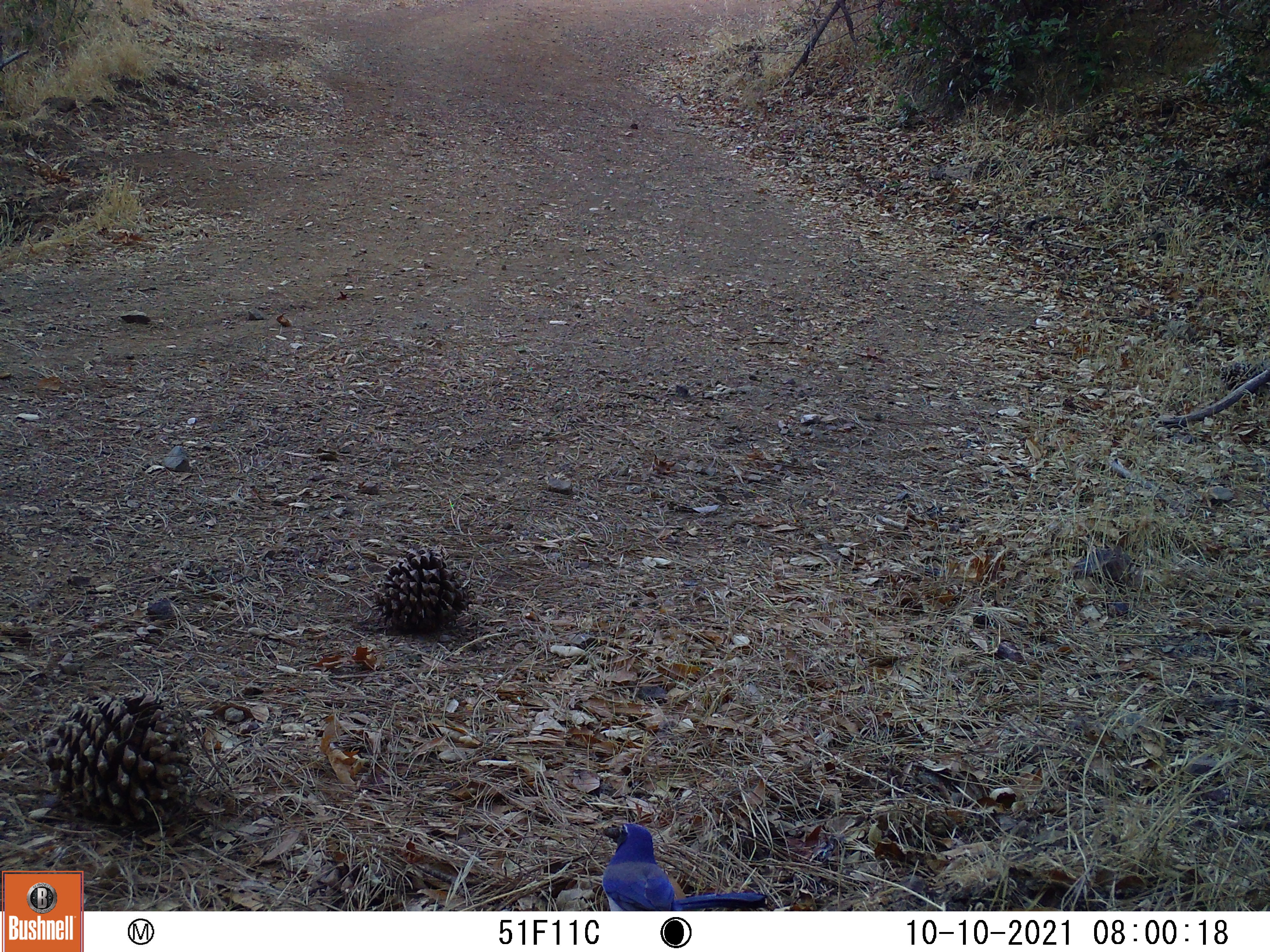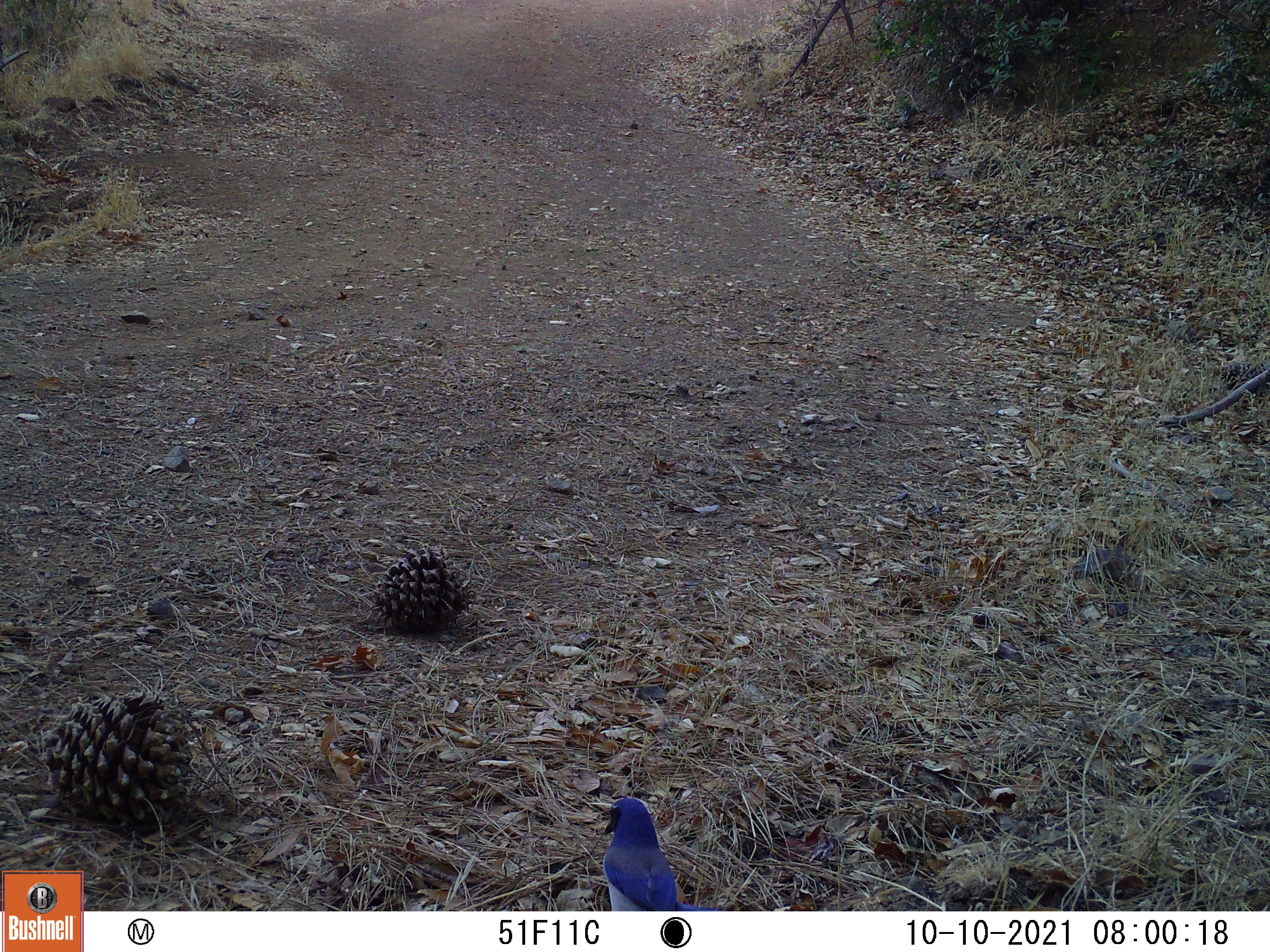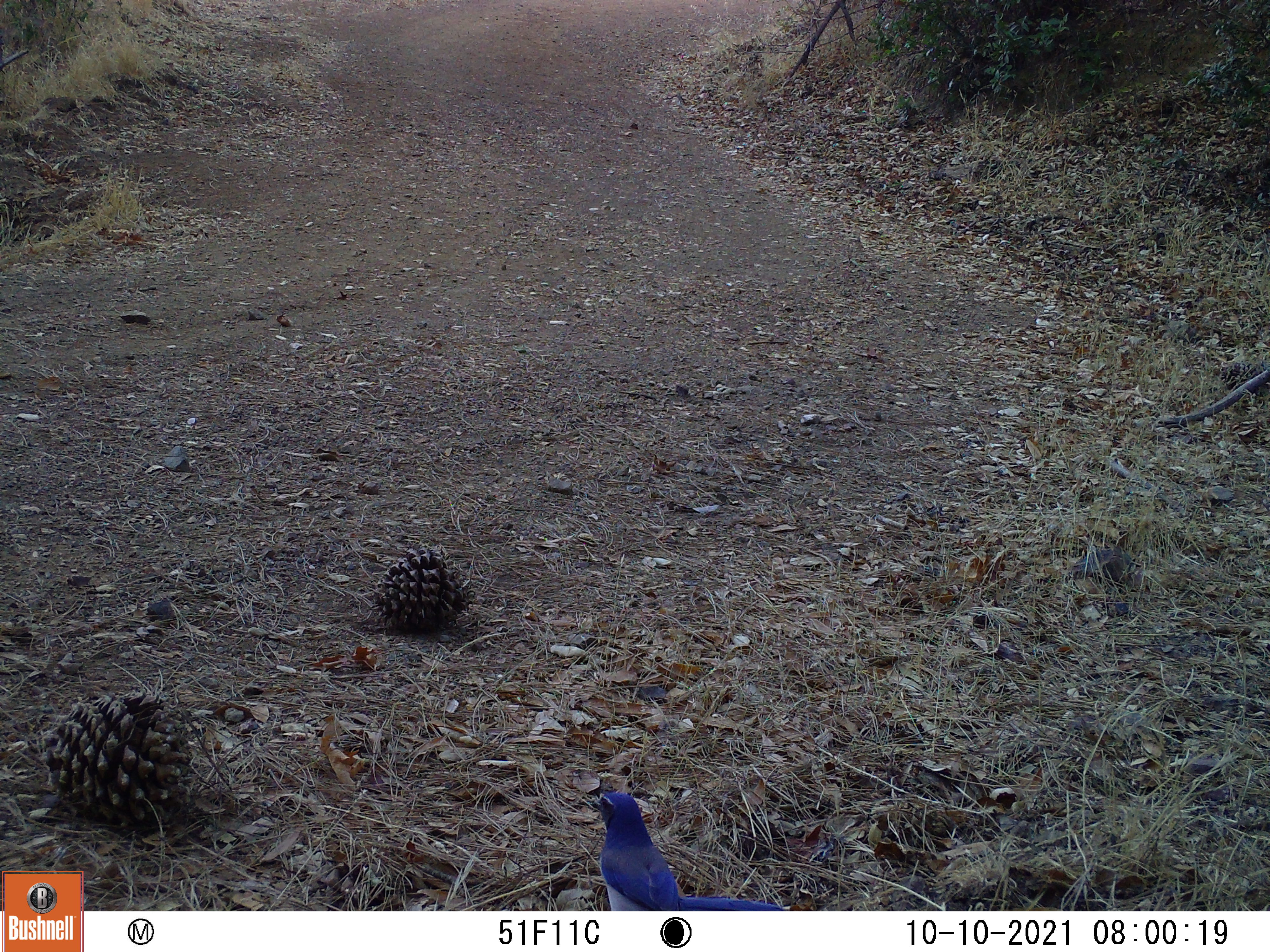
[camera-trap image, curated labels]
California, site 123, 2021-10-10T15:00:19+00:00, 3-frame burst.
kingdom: Animalia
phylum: Chordata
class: Aves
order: Passeriformes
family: Corvidae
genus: Aphelocoma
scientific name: Aphelocoma californica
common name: california scrub jay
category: western scrub-jay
Western scrub-jay (california scrub jay) (Aphelocoma californica).